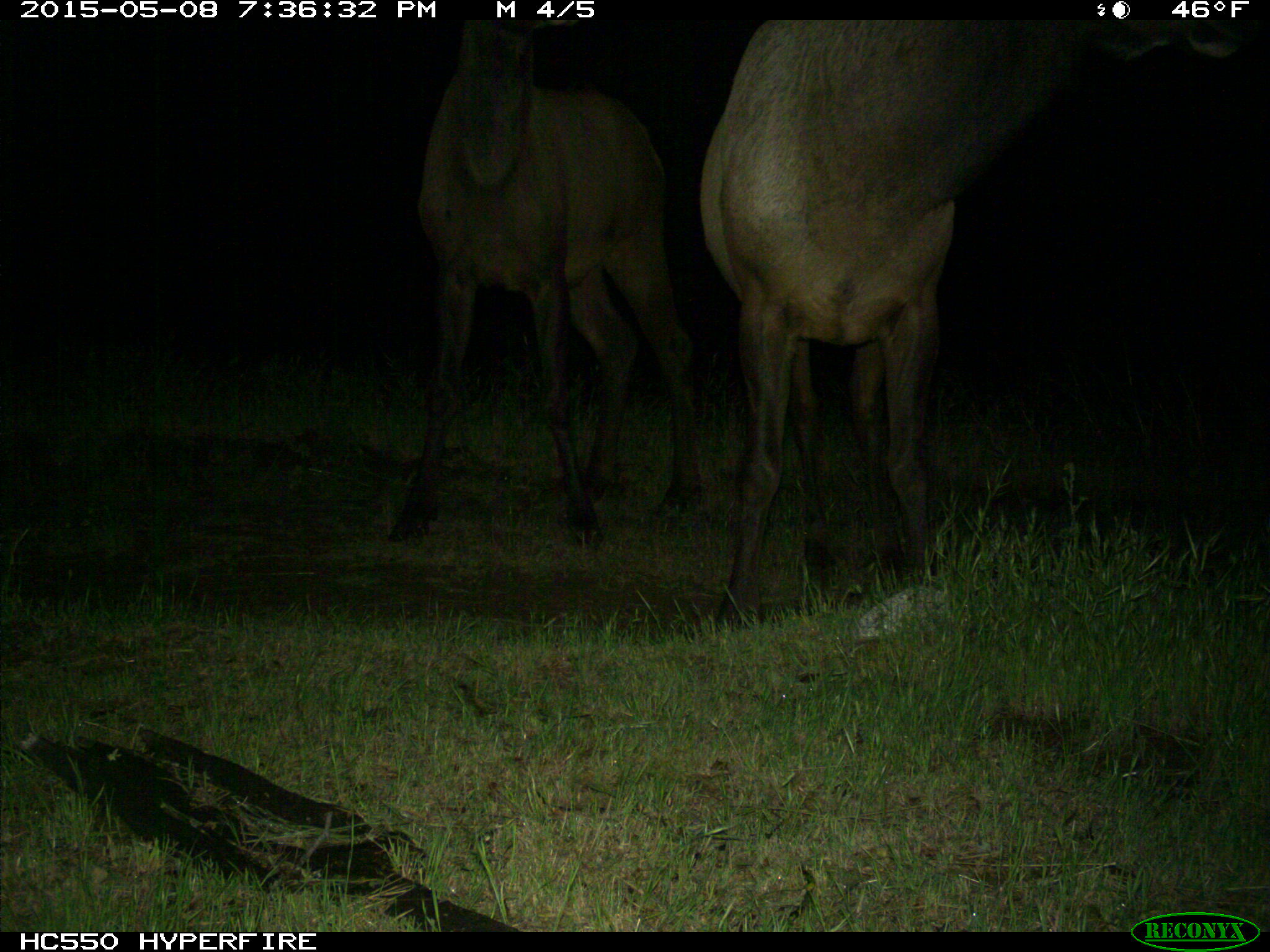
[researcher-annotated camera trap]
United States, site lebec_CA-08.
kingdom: Animalia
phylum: Chordata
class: Mammalia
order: Artiodactyla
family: Cervidae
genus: Cervus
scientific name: Cervus canadensis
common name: elk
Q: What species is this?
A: Cervus canadensis (elk).